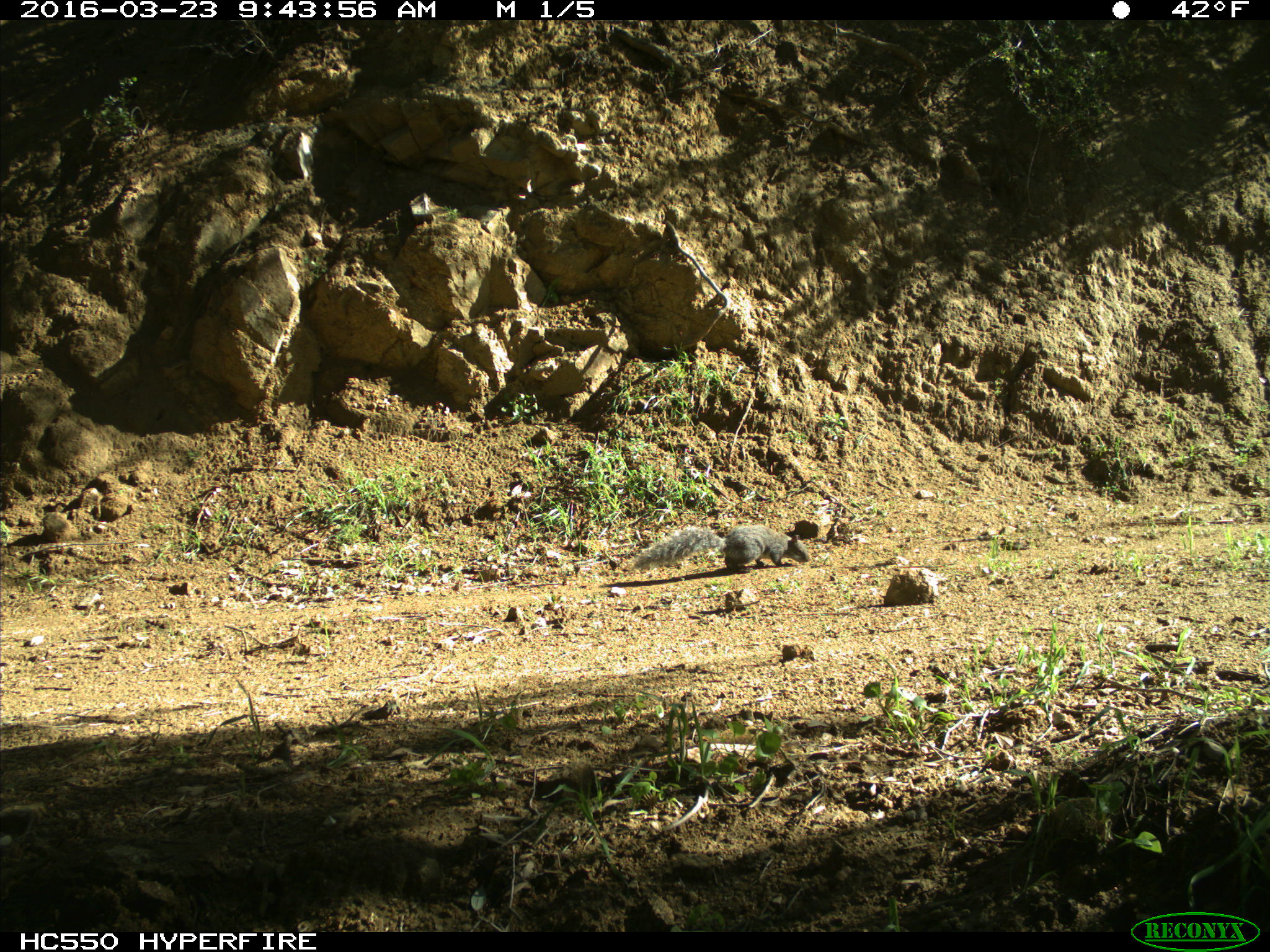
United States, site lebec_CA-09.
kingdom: Animalia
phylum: Chordata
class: Mammalia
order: Rodentia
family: Sciuridae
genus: Sciurus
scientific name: Sciurus carolinensis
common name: eastern gray squirrel